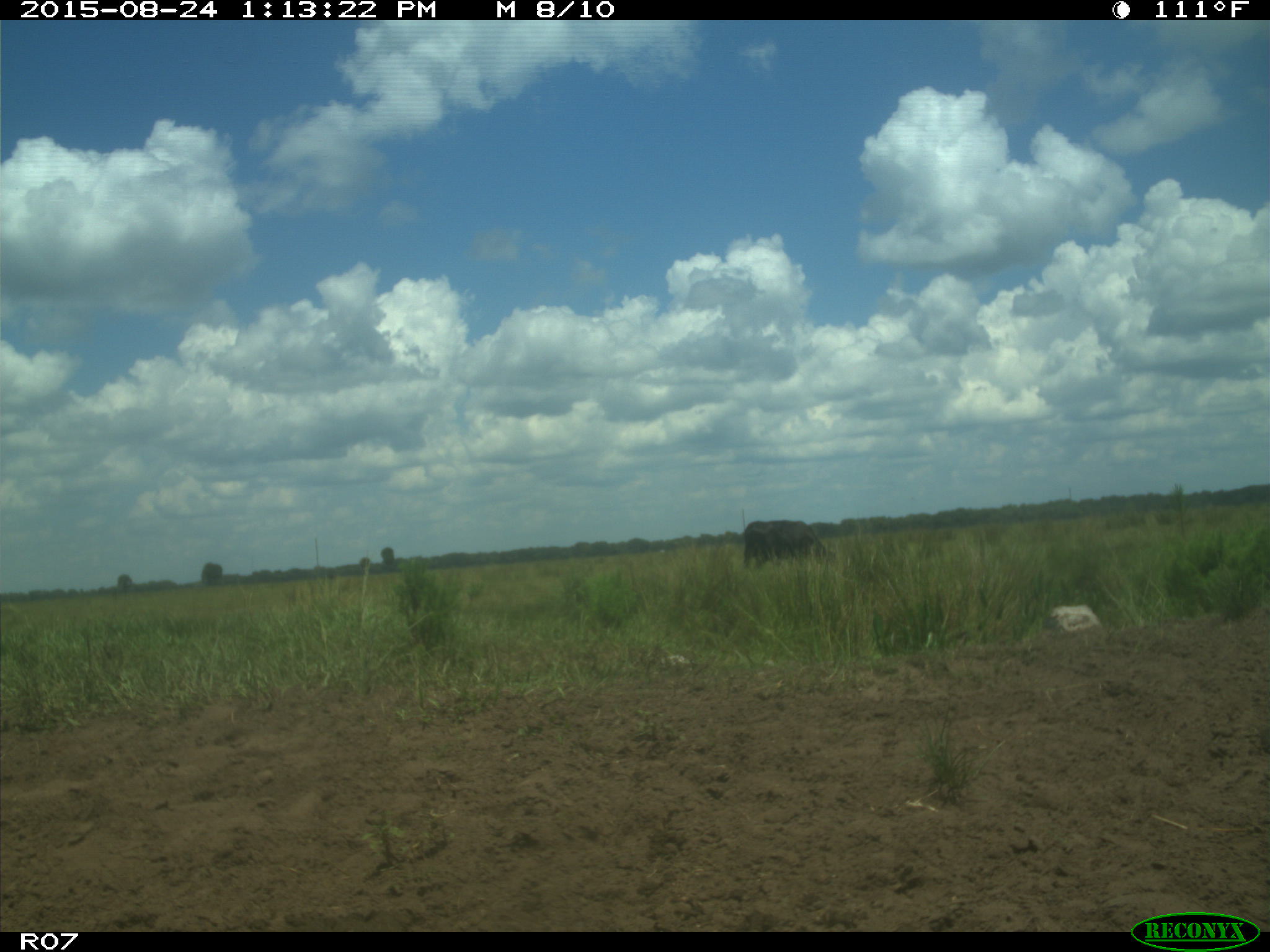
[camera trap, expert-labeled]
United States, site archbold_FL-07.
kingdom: Animalia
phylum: Chordata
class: Mammalia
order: Artiodactyla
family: Bovidae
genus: Bos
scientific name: Bos taurus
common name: domestic cow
Bos taurus (domestic cow).